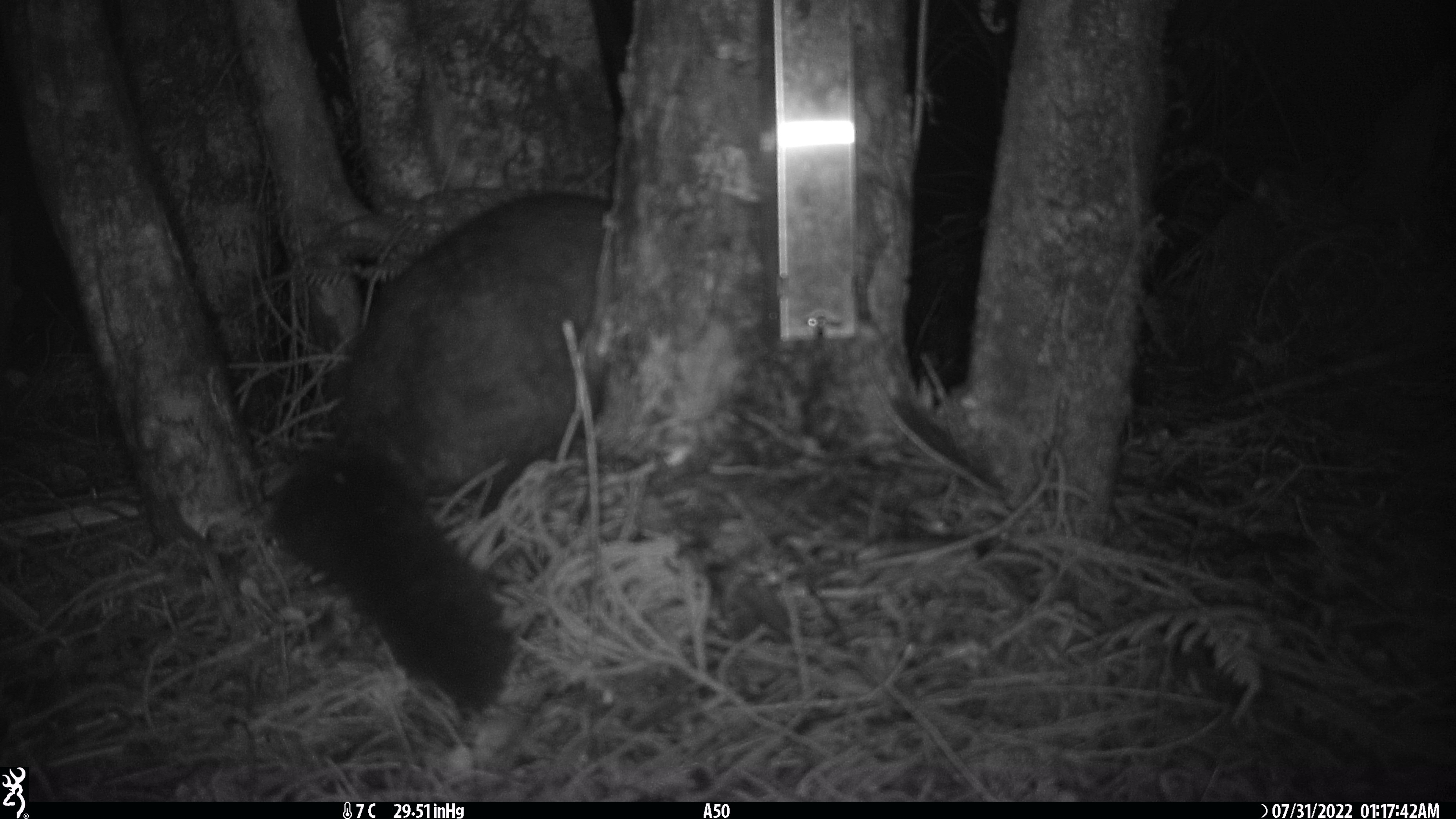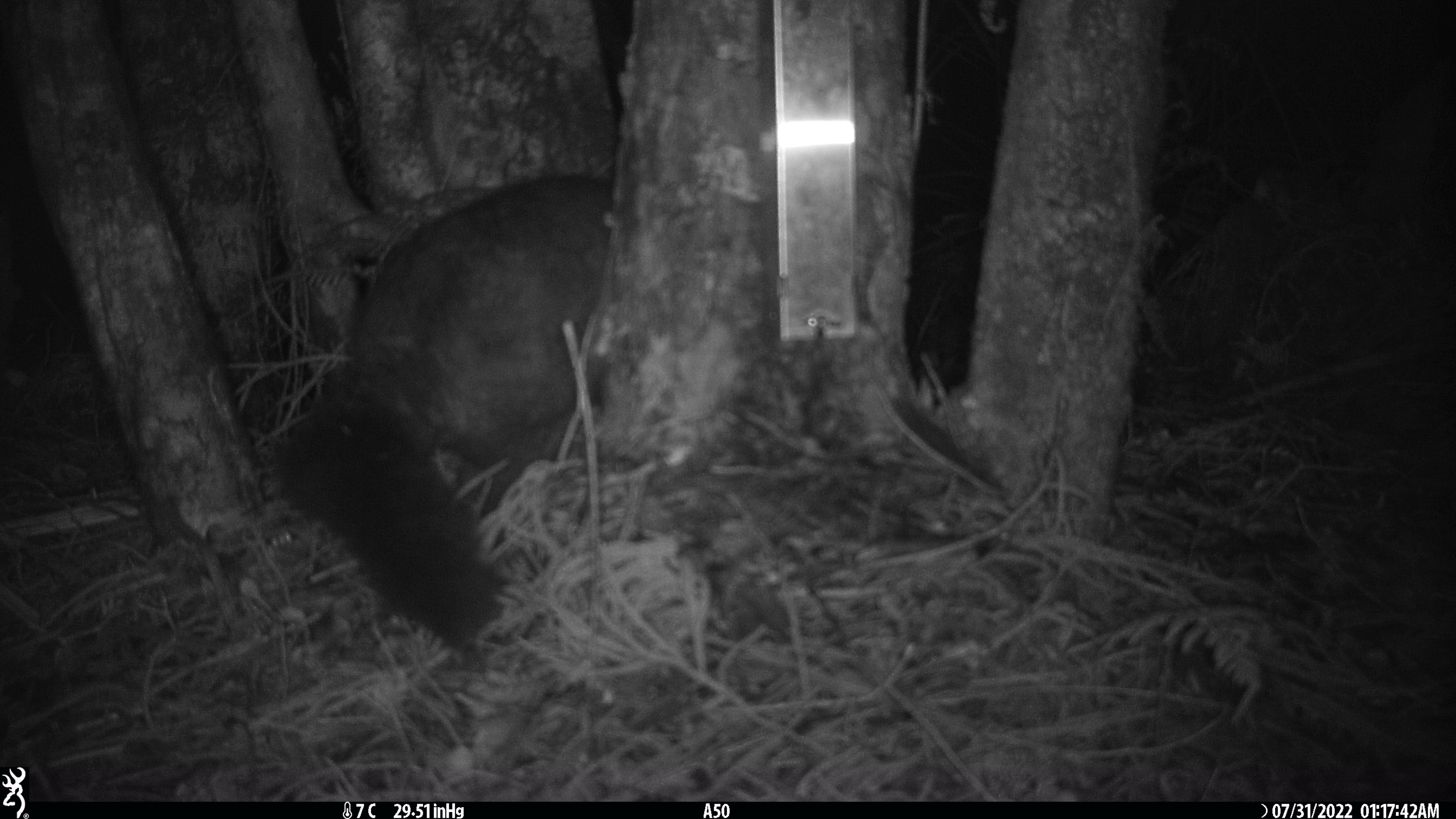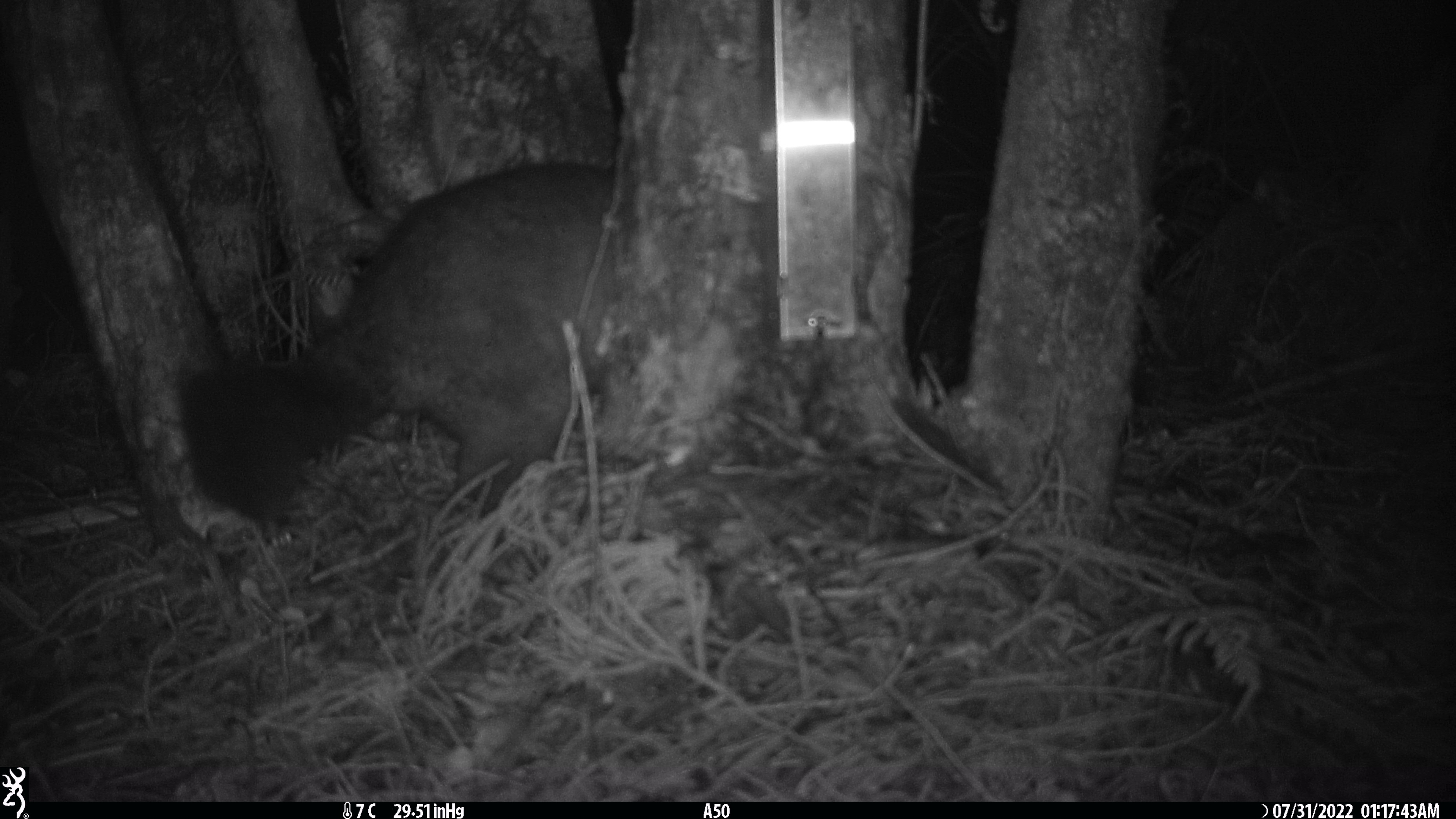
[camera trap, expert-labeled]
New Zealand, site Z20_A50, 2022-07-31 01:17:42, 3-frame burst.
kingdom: Animalia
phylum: Chordata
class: Mammalia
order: Diprotodontia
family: Phalangeridae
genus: Trichosurus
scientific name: Trichosurus vulpecula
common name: common brushtail possum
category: possum